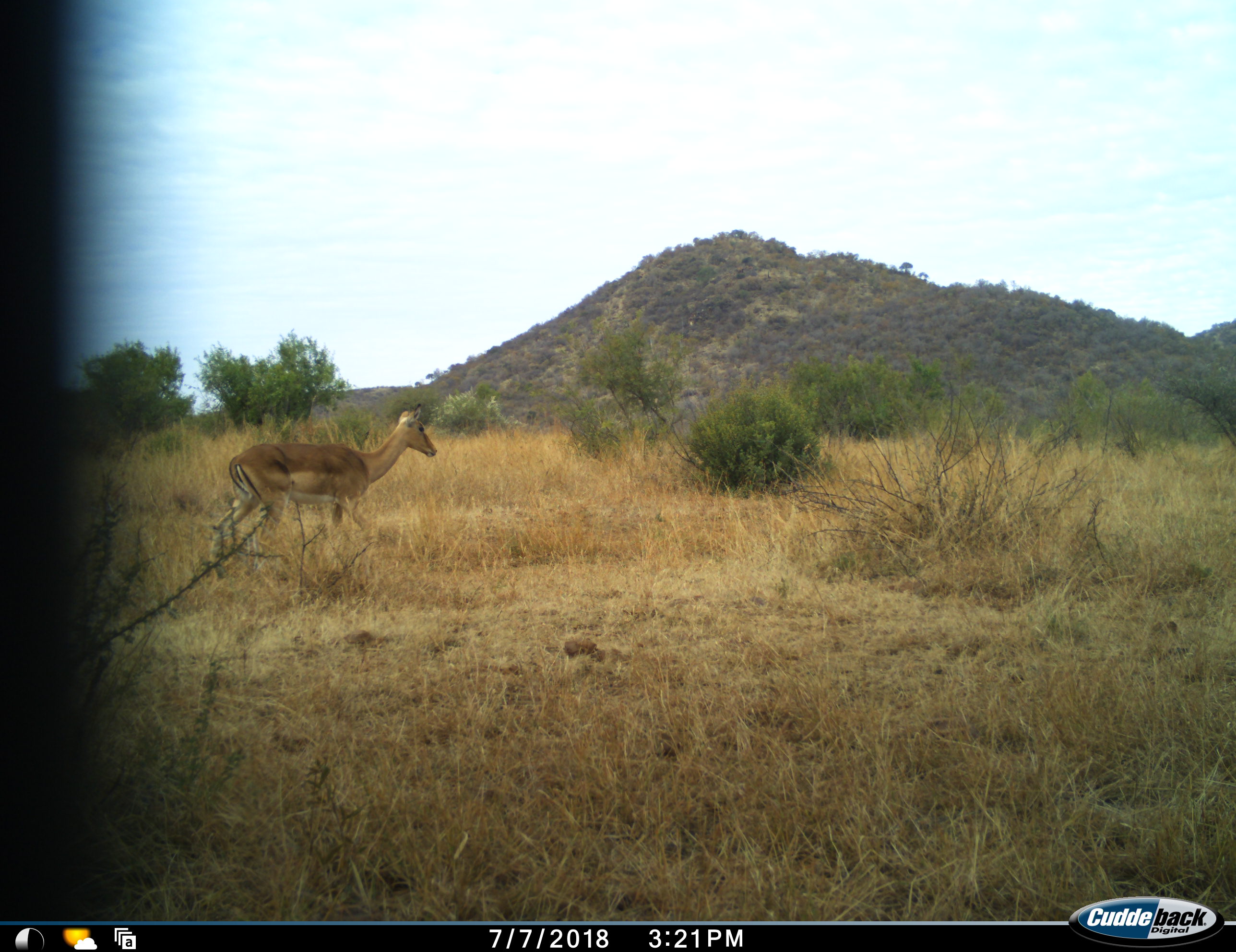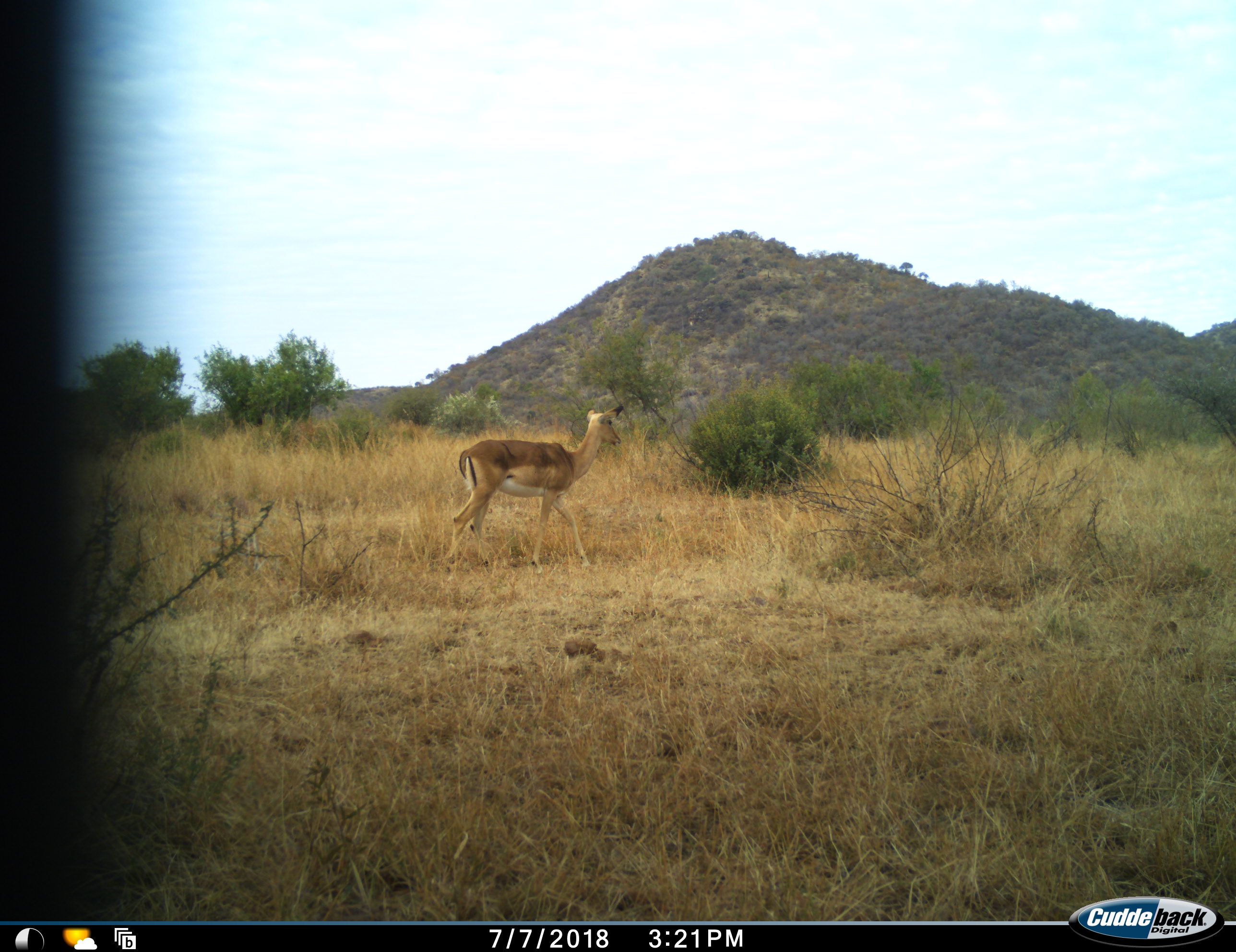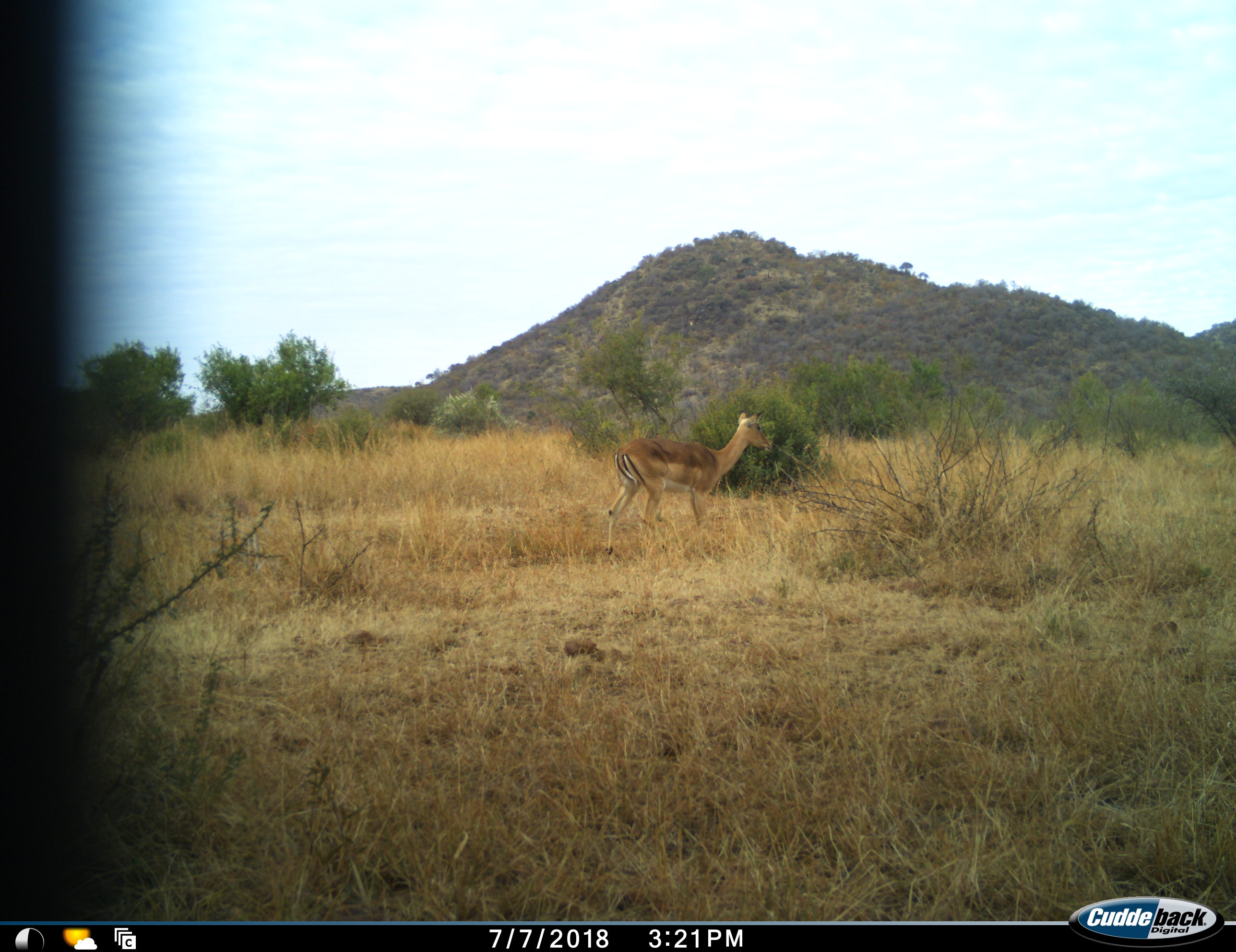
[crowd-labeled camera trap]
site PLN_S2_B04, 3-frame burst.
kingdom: Animalia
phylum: Chordata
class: Mammalia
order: Artiodactyla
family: Bovidae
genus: Aepyceros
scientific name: Aepyceros melampus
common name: impala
Impala (Aepyceros melampus), count 1. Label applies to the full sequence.